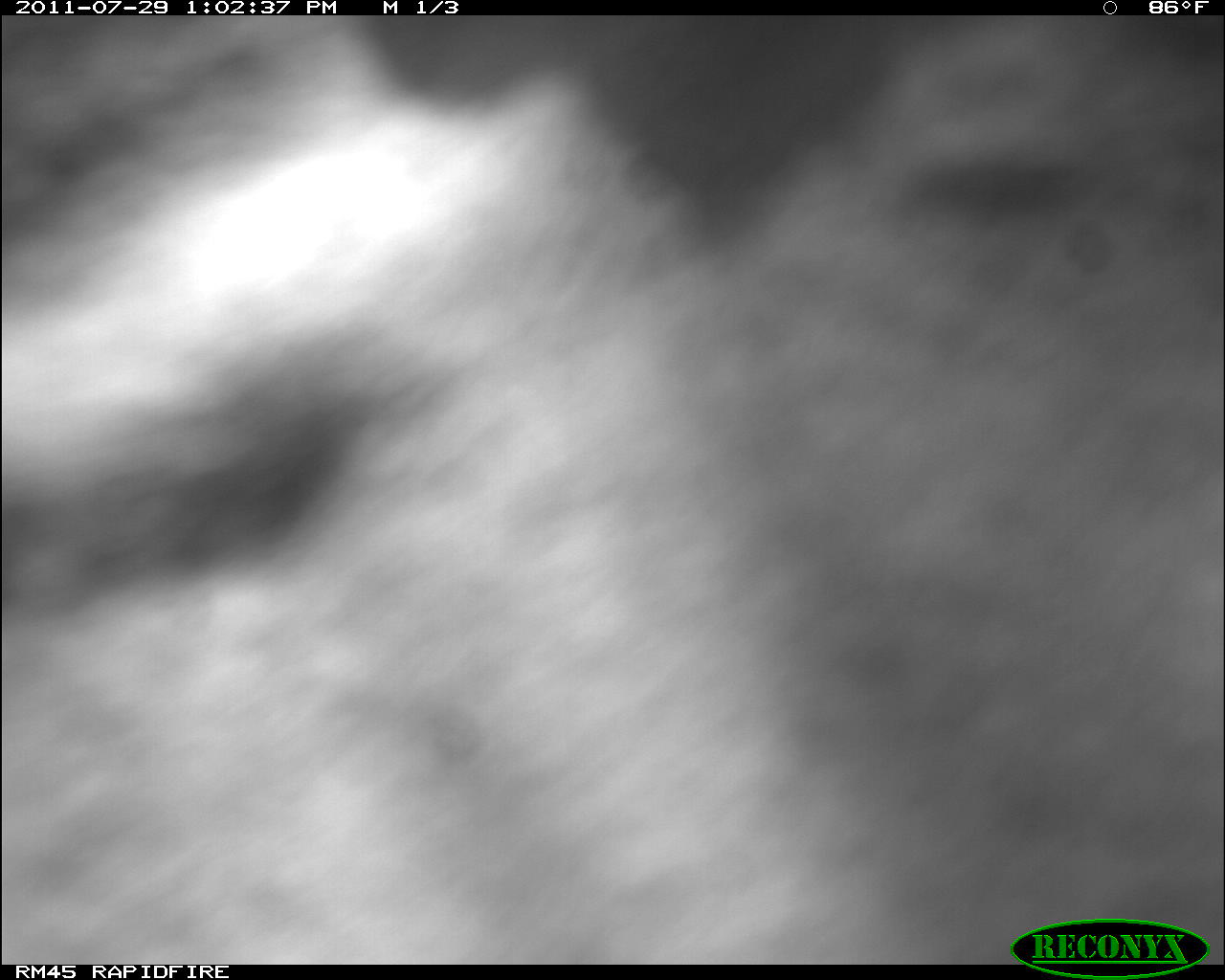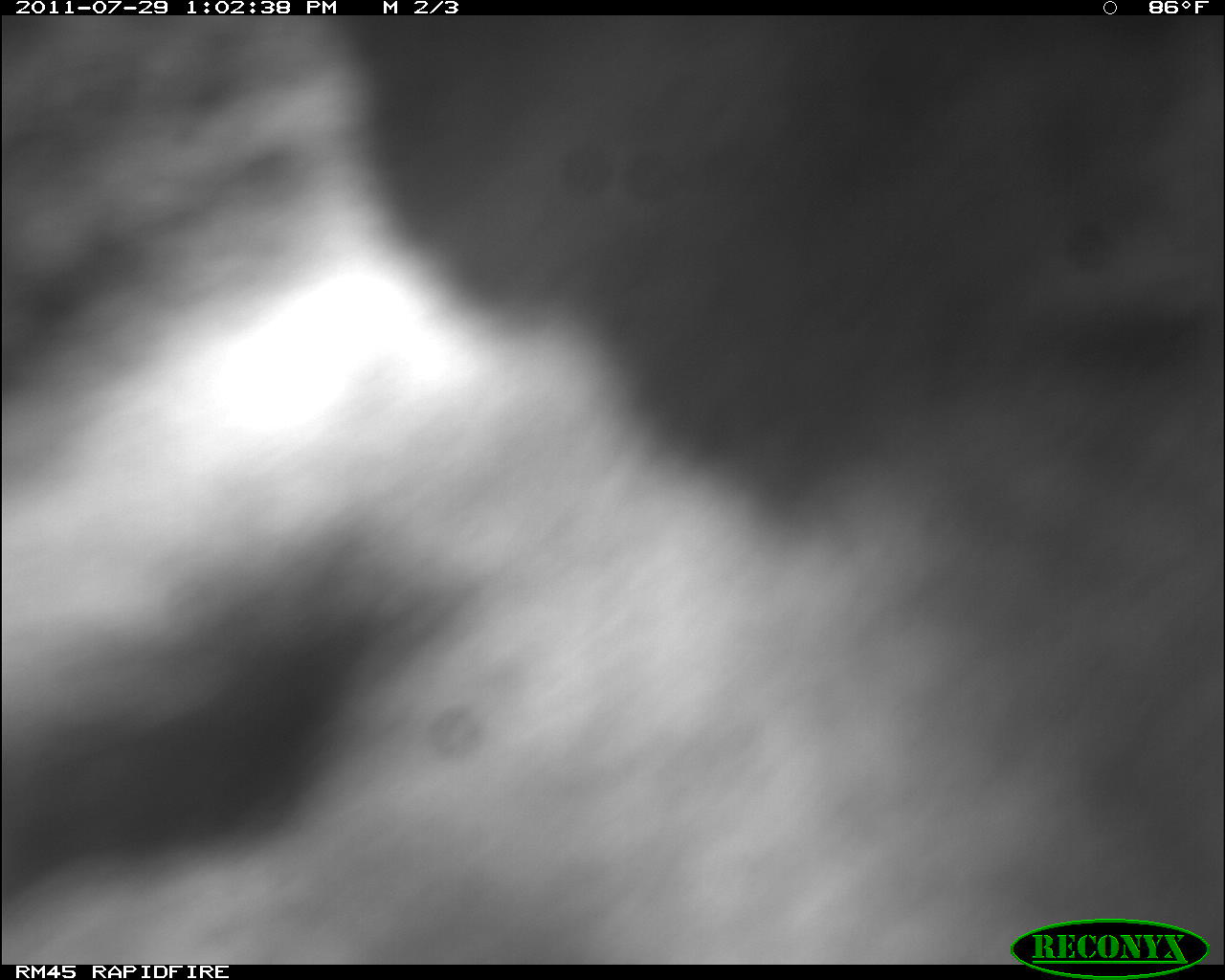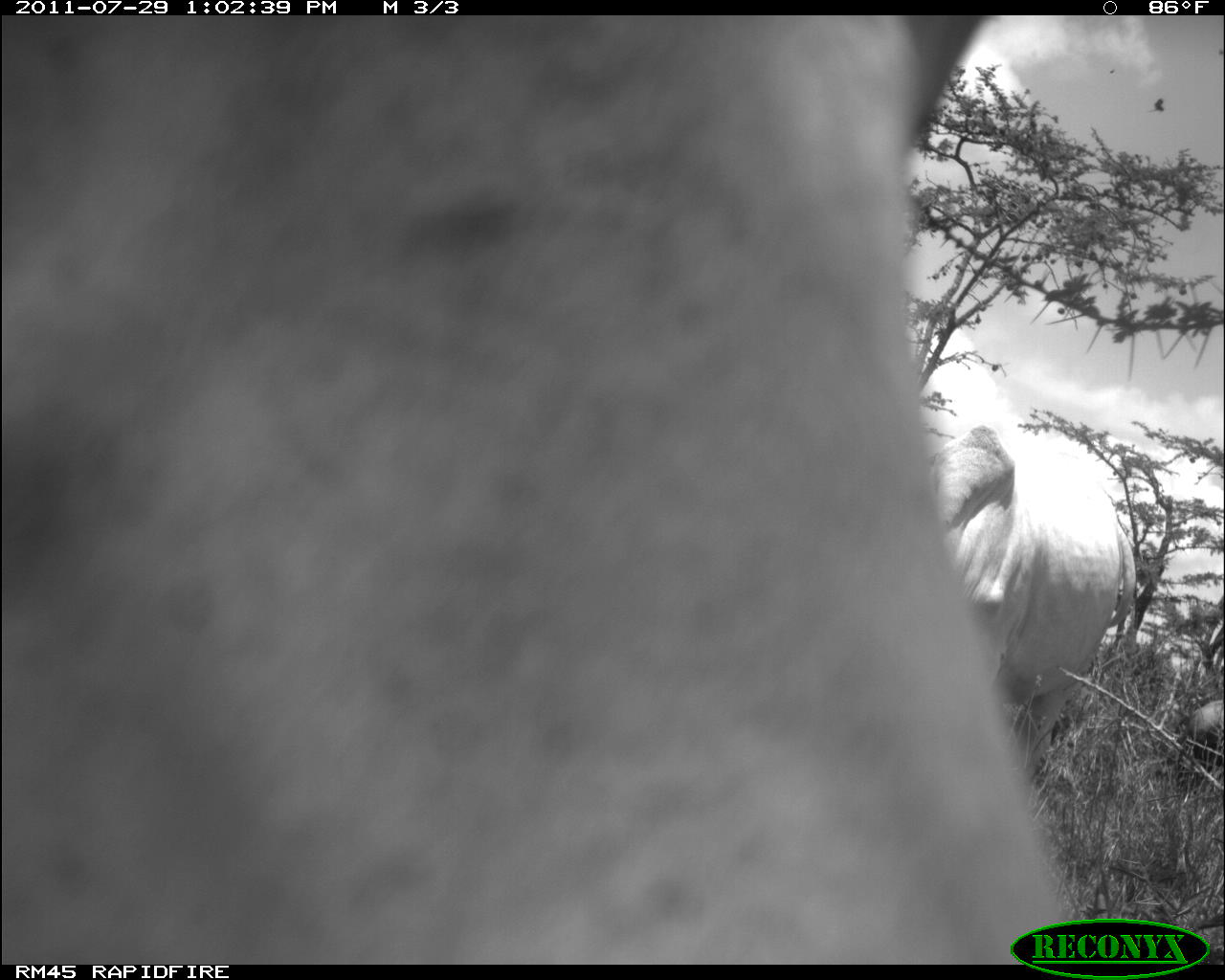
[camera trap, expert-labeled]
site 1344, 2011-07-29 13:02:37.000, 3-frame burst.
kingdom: Animalia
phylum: Chordata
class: Mammalia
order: Artiodactyla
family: Bovidae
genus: Bos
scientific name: Bos taurus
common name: domestic cattle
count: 1